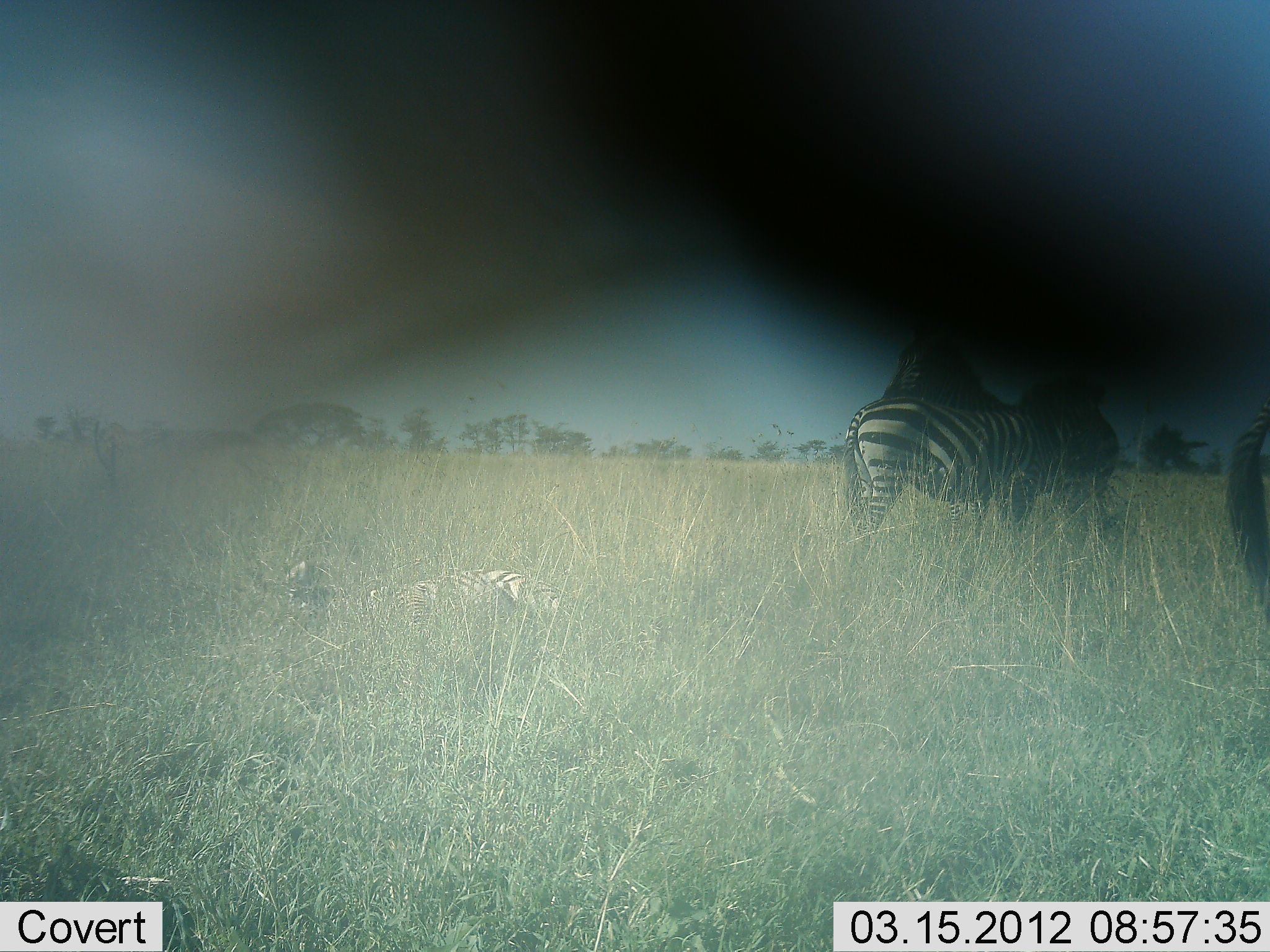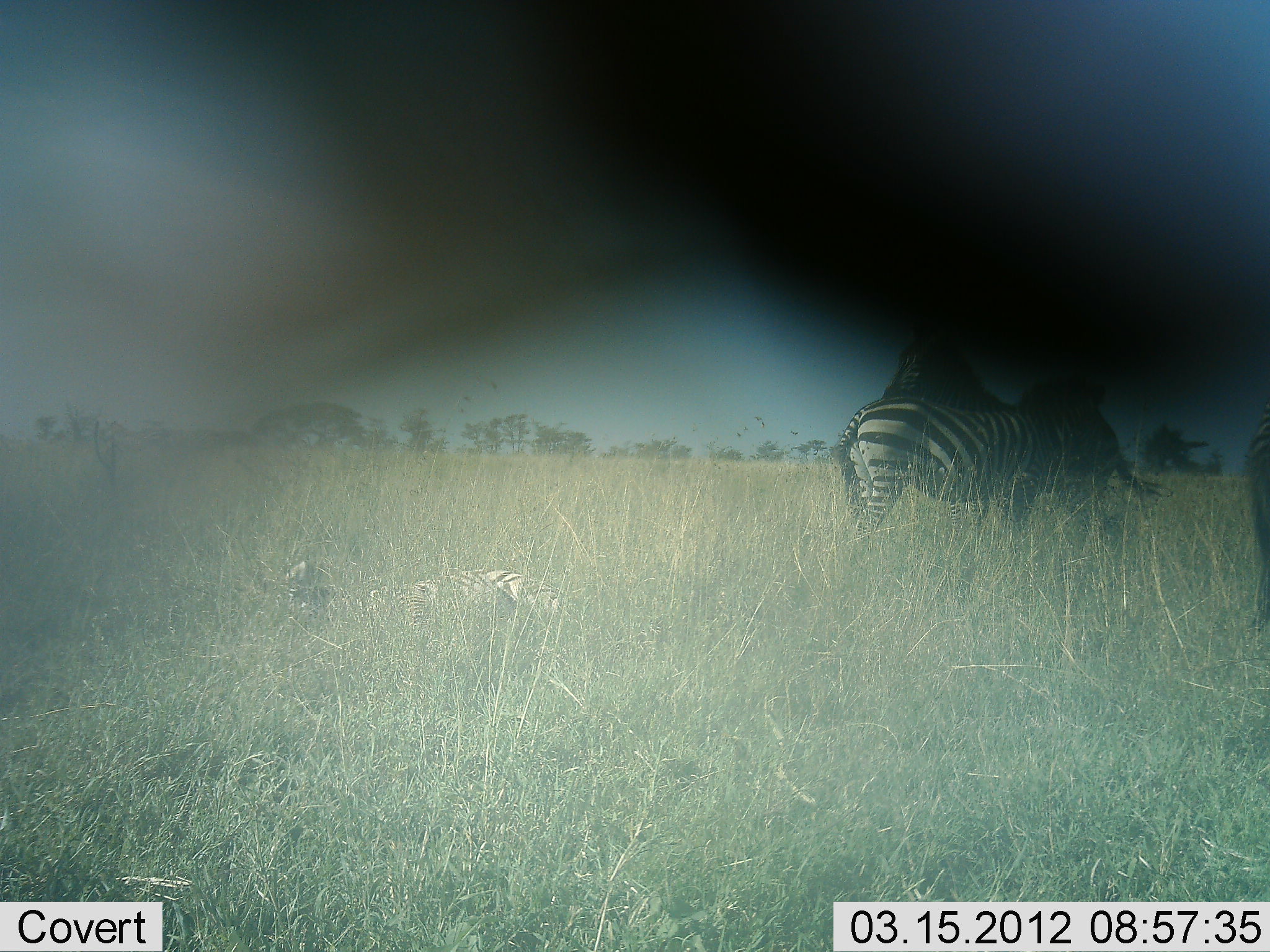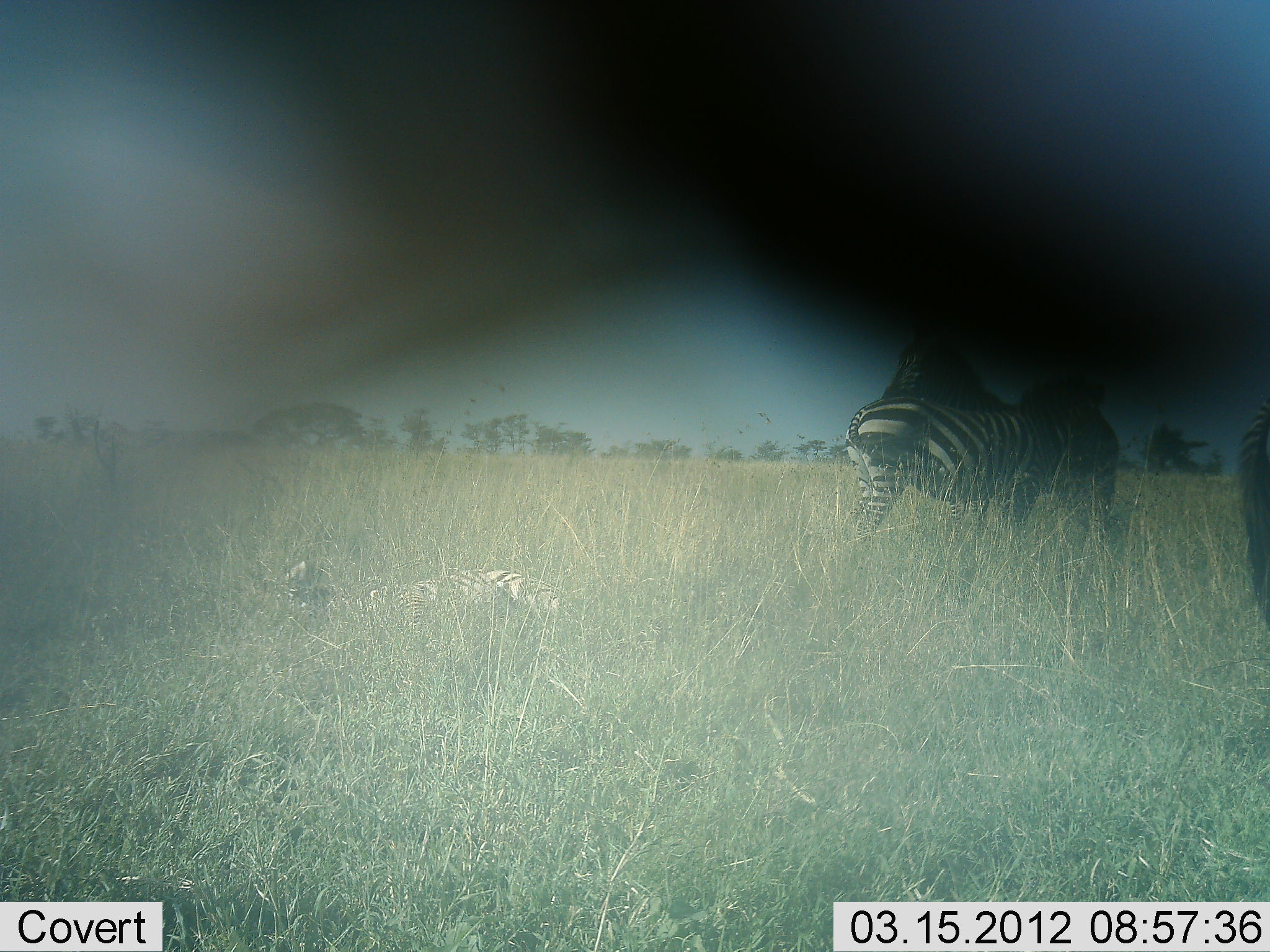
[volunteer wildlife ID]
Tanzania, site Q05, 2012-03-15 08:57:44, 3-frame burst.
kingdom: Animalia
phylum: Chordata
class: Mammalia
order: Perissodactyla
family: Equidae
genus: Equus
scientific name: Equus quagga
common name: plains zebra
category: zebra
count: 3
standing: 82%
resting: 55%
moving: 5%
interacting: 14%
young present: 0%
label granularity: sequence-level